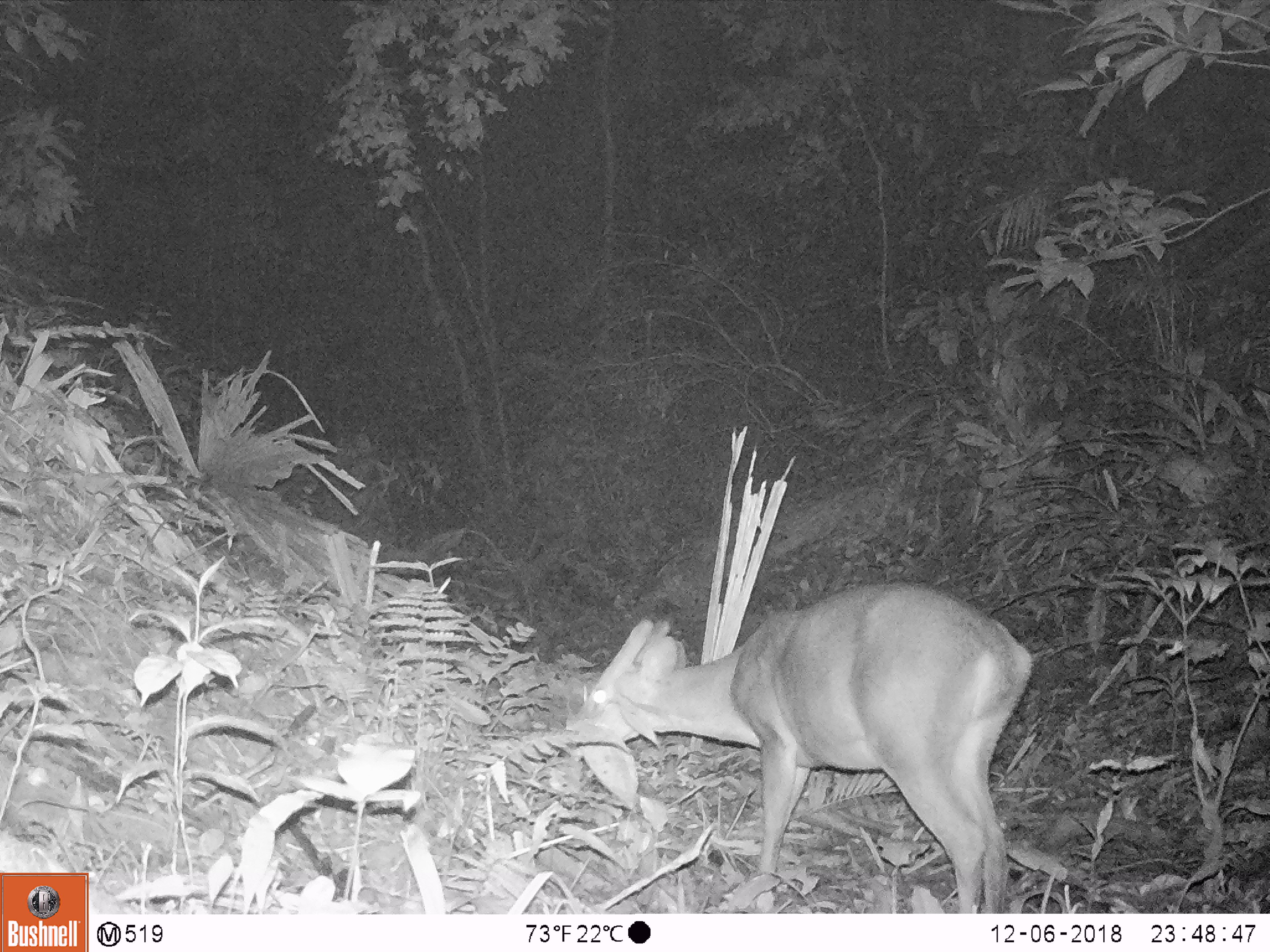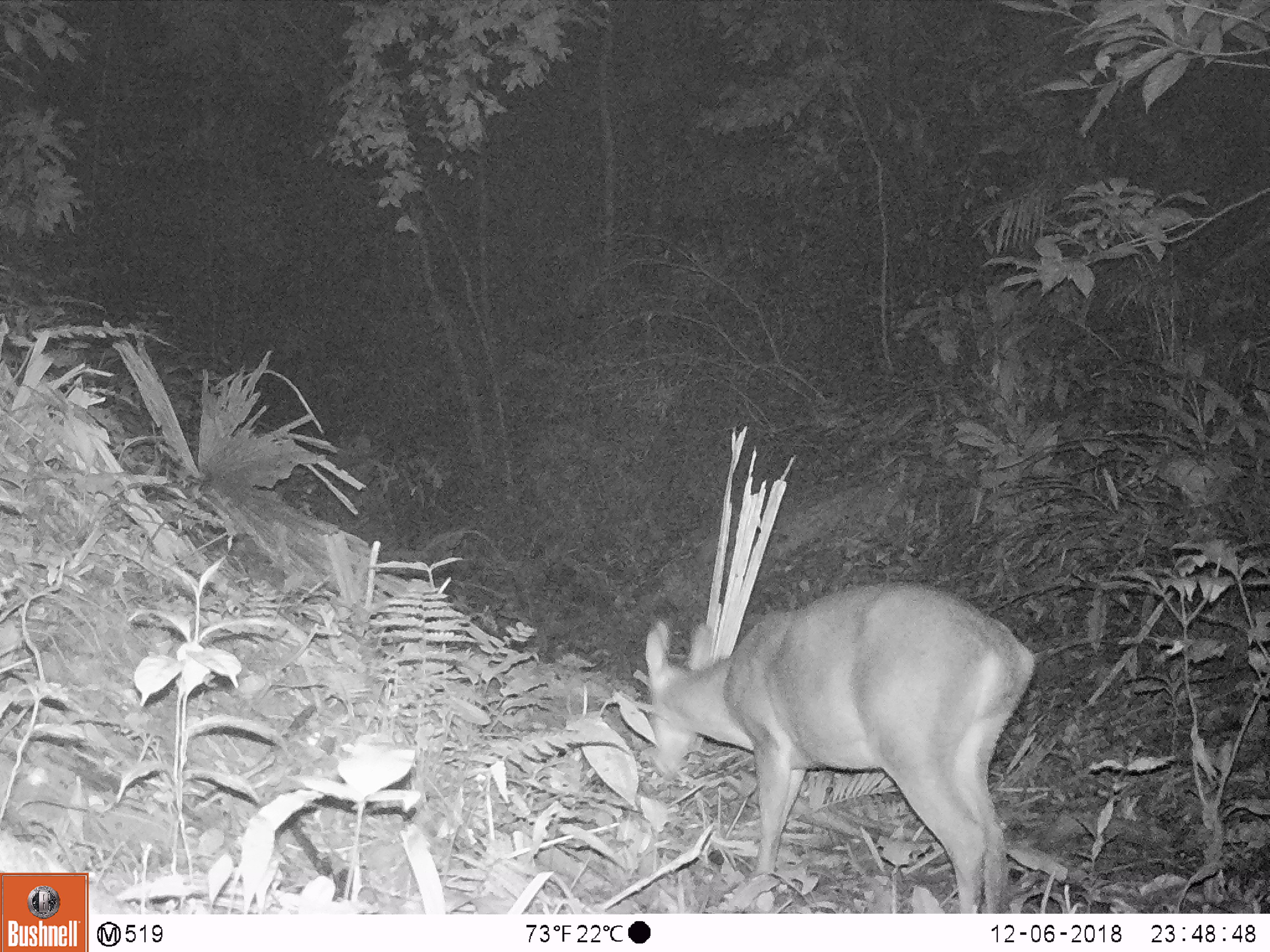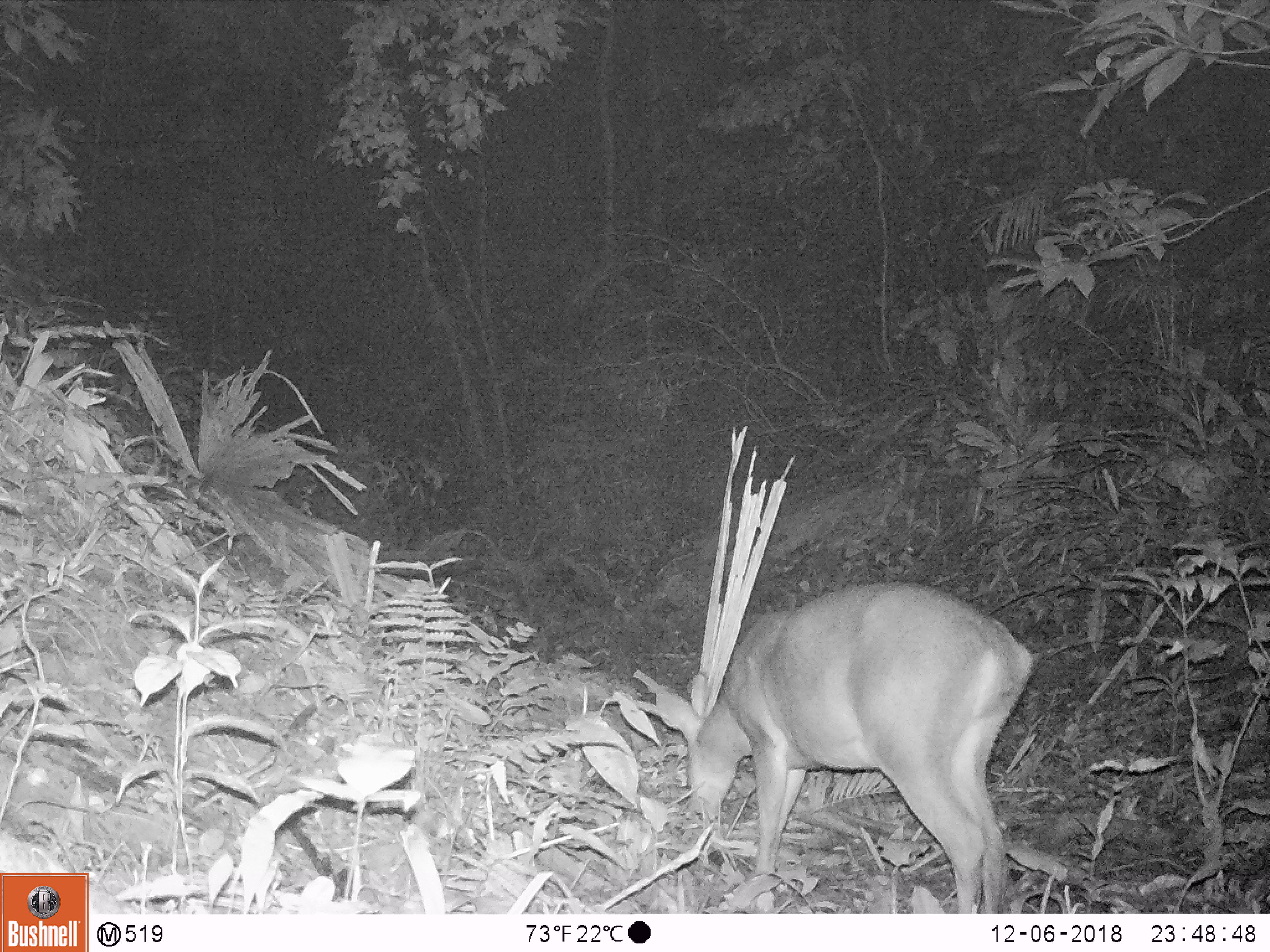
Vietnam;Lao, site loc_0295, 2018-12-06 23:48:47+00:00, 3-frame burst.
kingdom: Animalia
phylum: Chordata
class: Mammalia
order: Artiodactyla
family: Cervidae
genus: Muntiacus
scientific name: Muntiacus vuquangensis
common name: large-antlered muntjac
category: large antlered muntjac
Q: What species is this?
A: Large antlered muntjac (large-antlered muntjac) (Muntiacus vuquangensis).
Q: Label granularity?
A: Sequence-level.